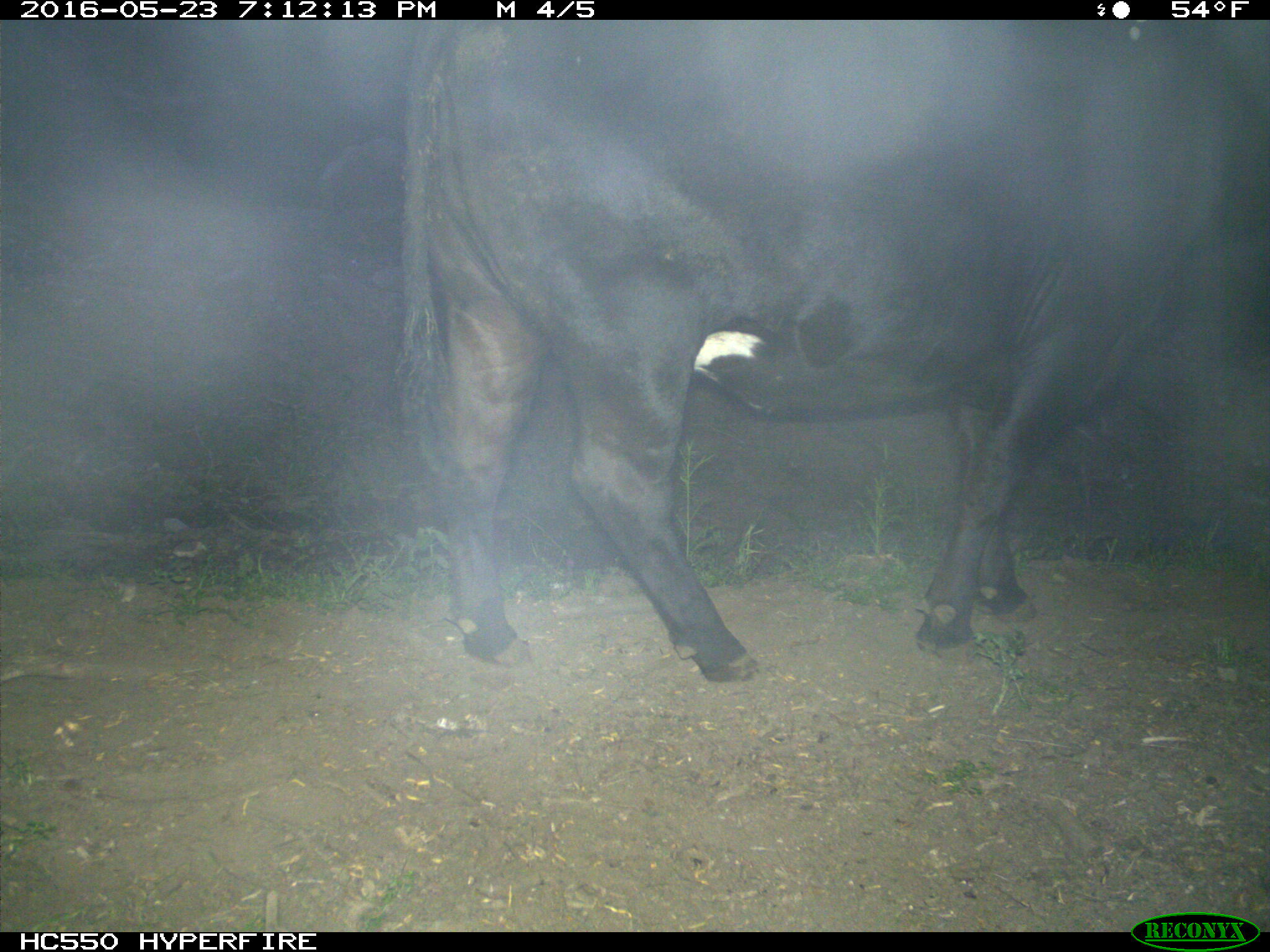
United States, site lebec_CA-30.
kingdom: Animalia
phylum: Chordata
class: Mammalia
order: Artiodactyla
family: Bovidae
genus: Bos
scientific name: Bos taurus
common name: domestic cow